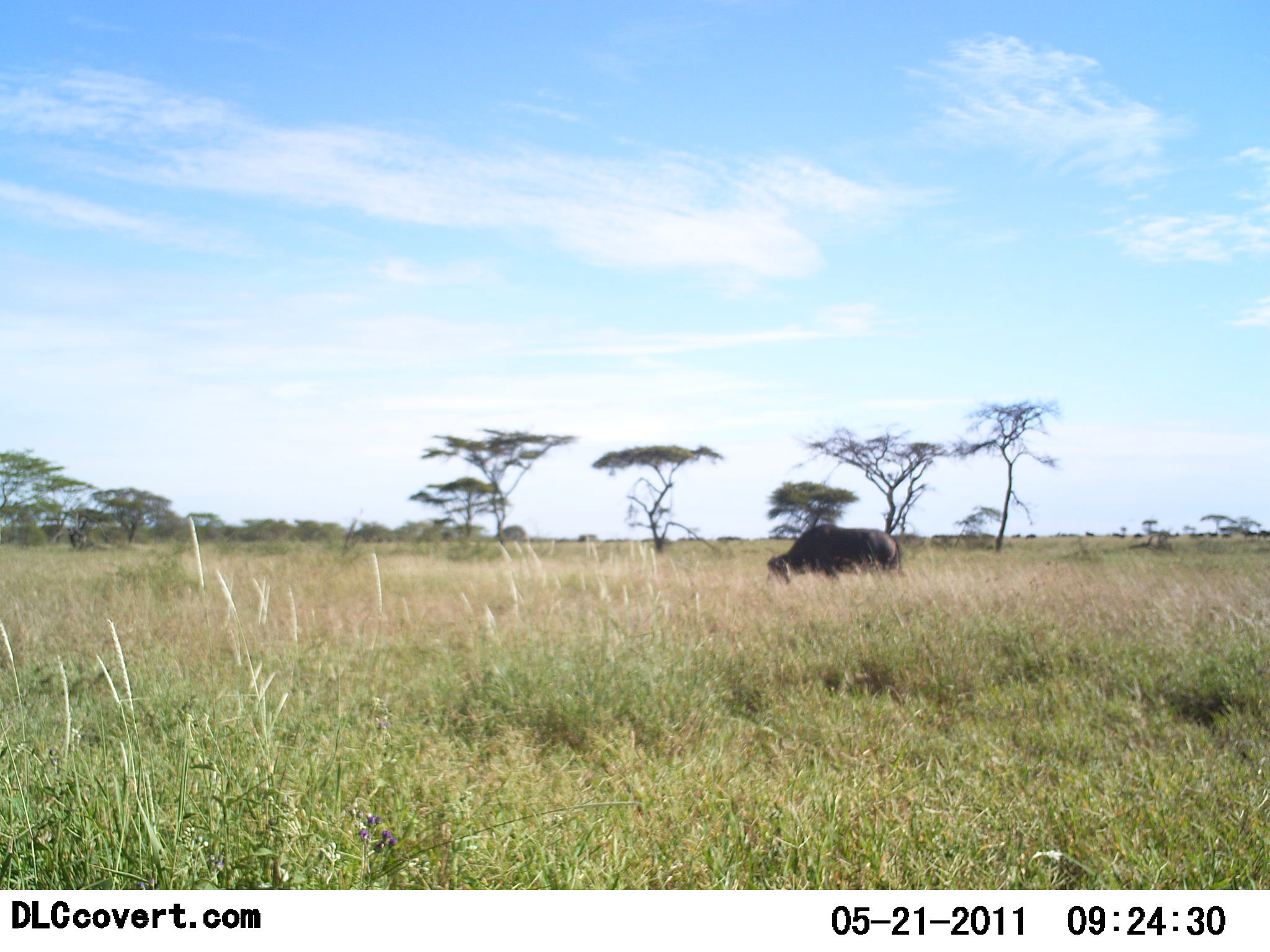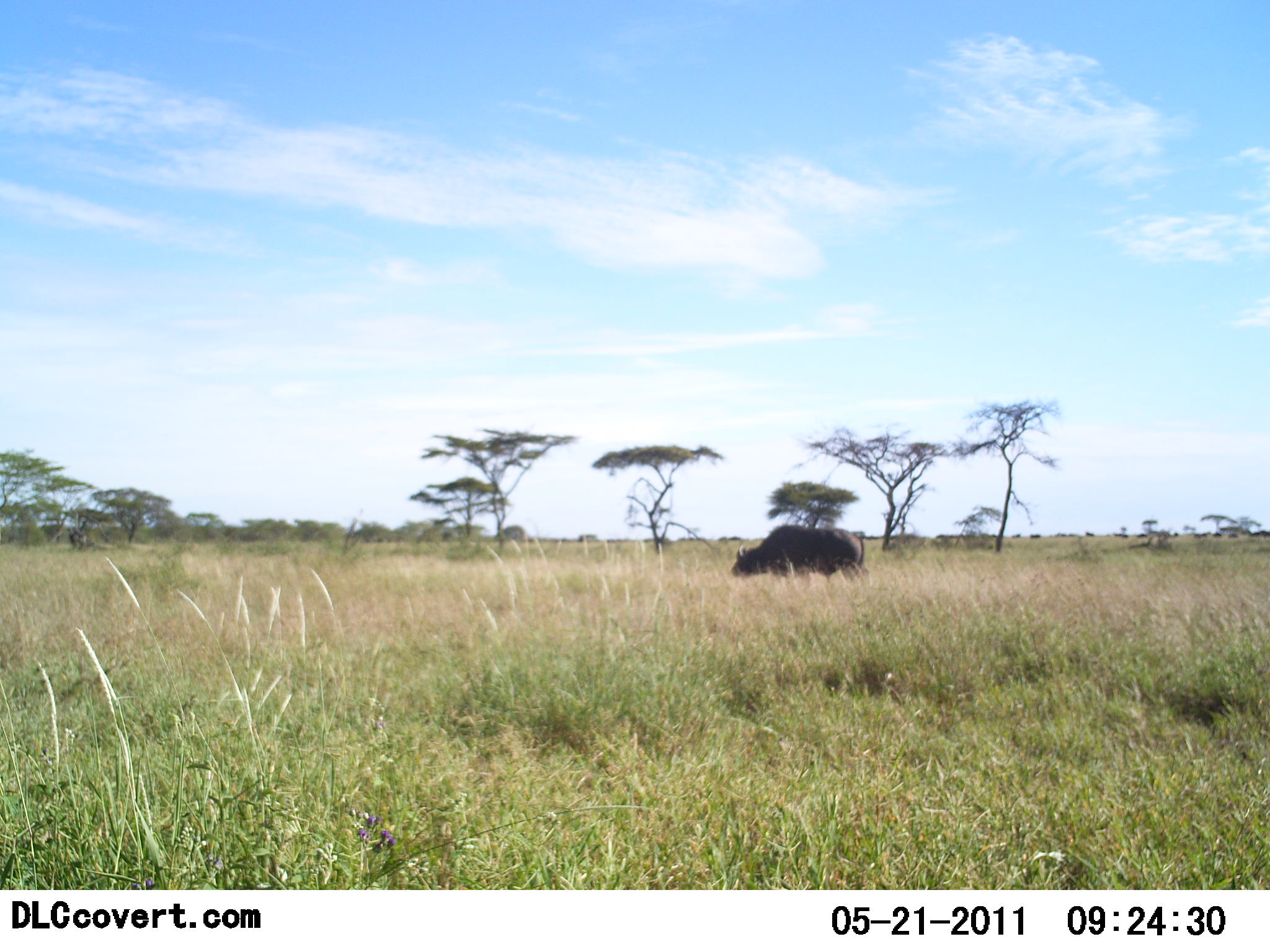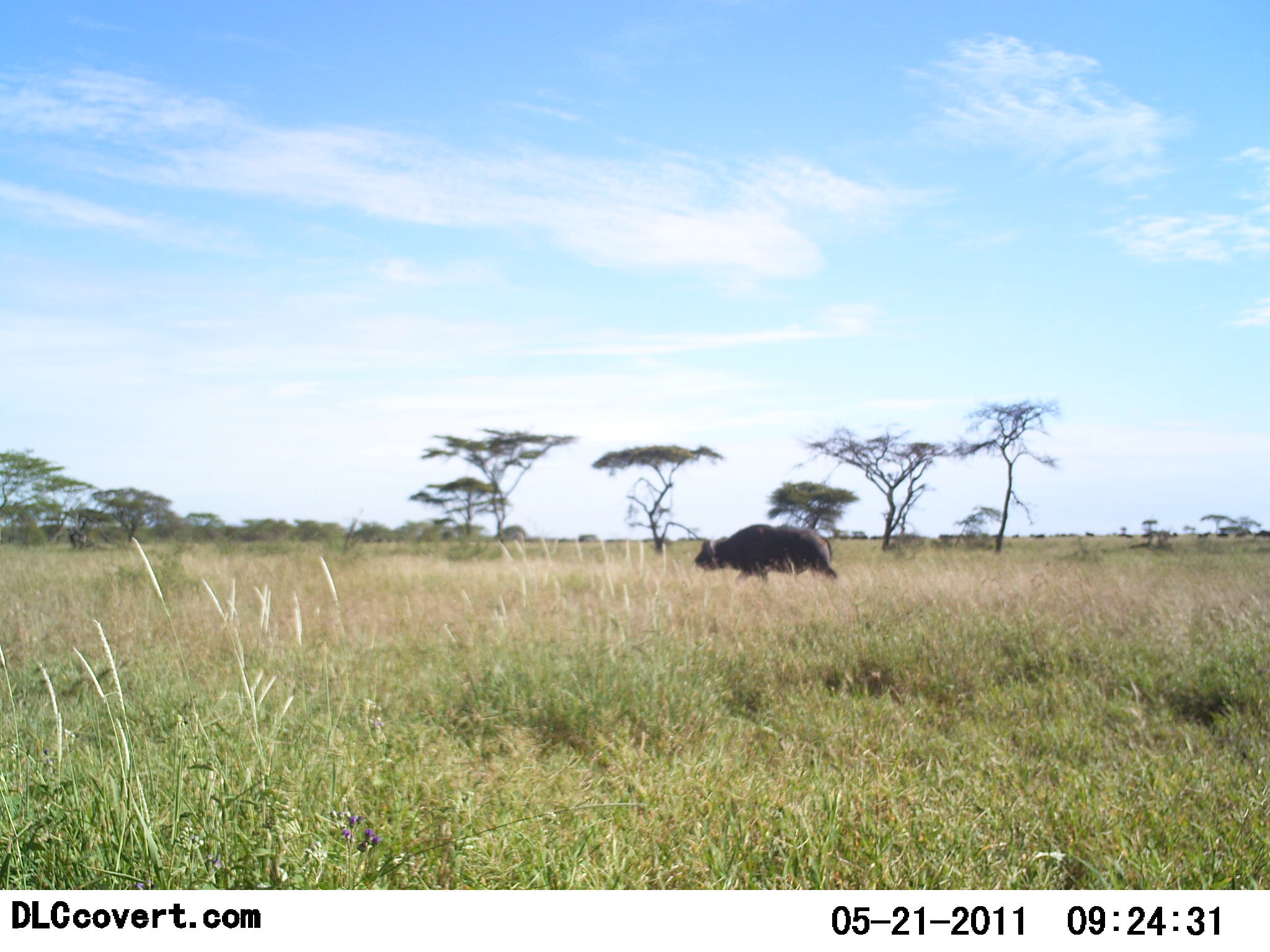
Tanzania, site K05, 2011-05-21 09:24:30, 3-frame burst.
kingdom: Animalia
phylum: Chordata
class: Mammalia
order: Artiodactyla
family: Bovidae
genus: Syncerus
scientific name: Syncerus caffer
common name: cape buffalo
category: buffalo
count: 1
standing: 10%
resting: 0%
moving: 60%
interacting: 0%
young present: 0%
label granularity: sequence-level